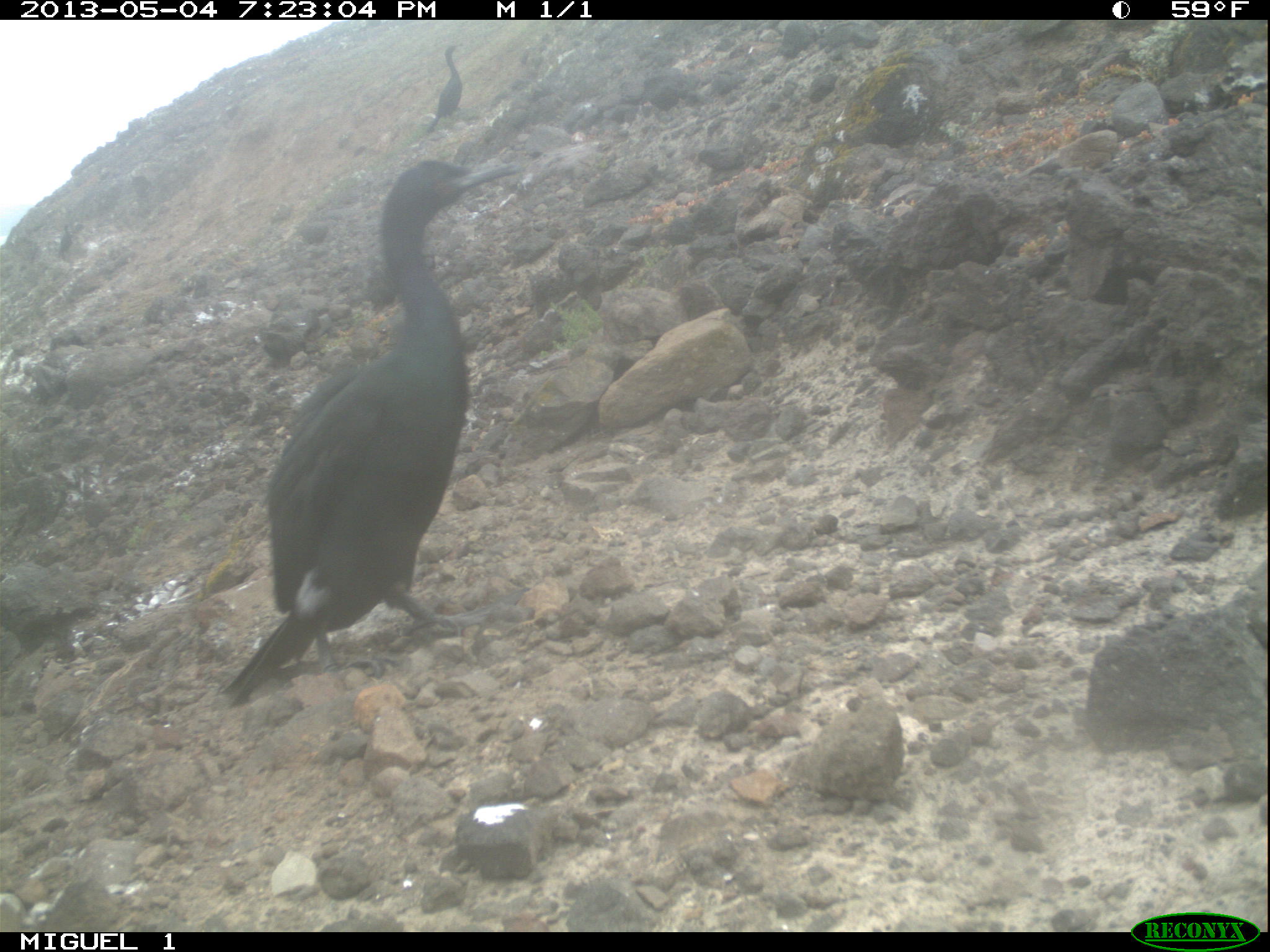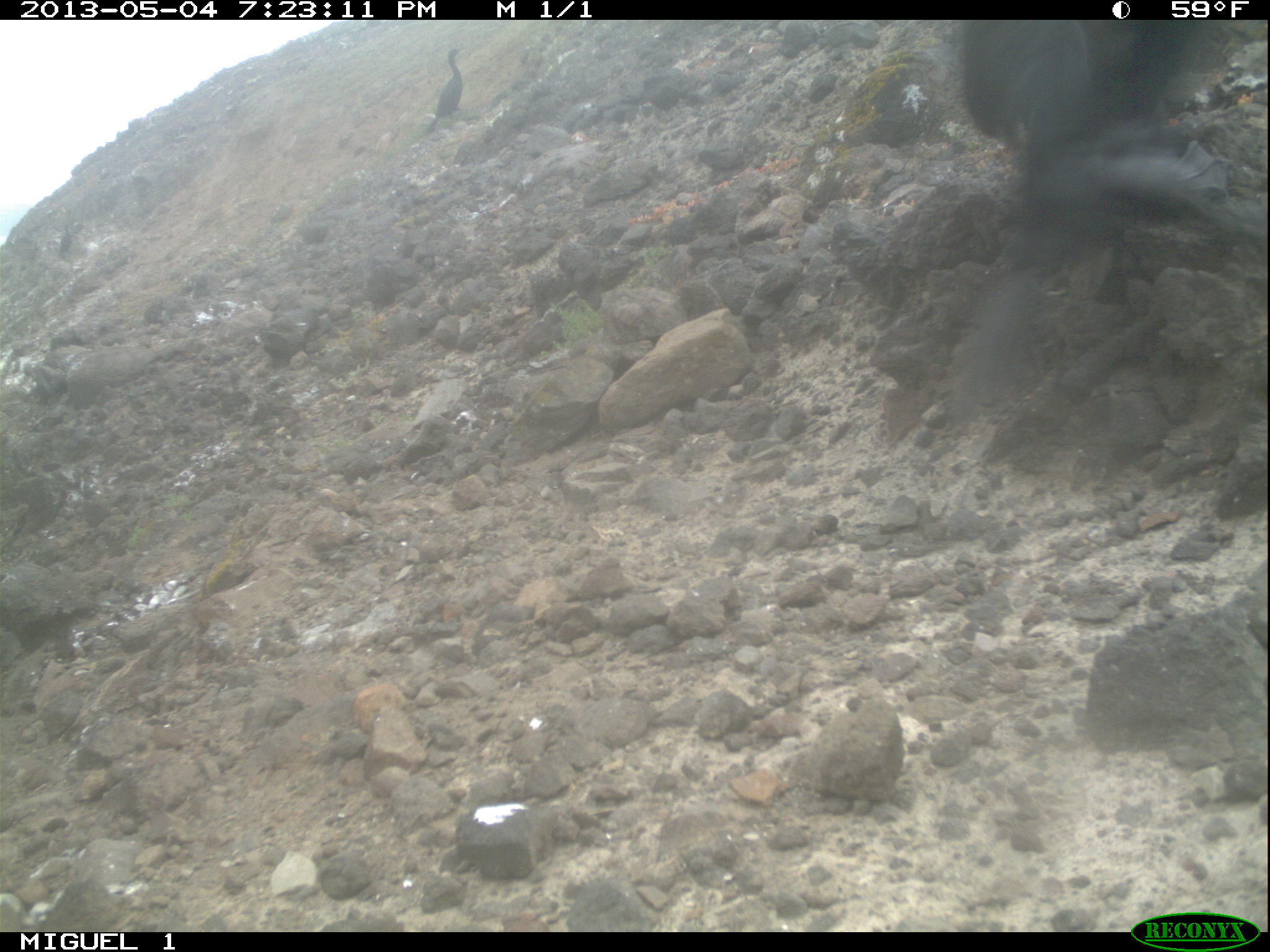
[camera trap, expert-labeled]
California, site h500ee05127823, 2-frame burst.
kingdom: Animalia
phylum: Chordata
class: Aves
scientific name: Aves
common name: bird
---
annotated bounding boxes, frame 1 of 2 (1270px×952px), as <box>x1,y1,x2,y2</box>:
bird: <box>220,161,523,705</box>; <box>427,43,461,130</box>; <box>58,223,72,257</box>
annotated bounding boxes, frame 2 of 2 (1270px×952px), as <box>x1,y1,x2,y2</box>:
bird: <box>957,19,1197,268</box>; <box>425,48,464,133</box>; <box>58,226,72,257</box>